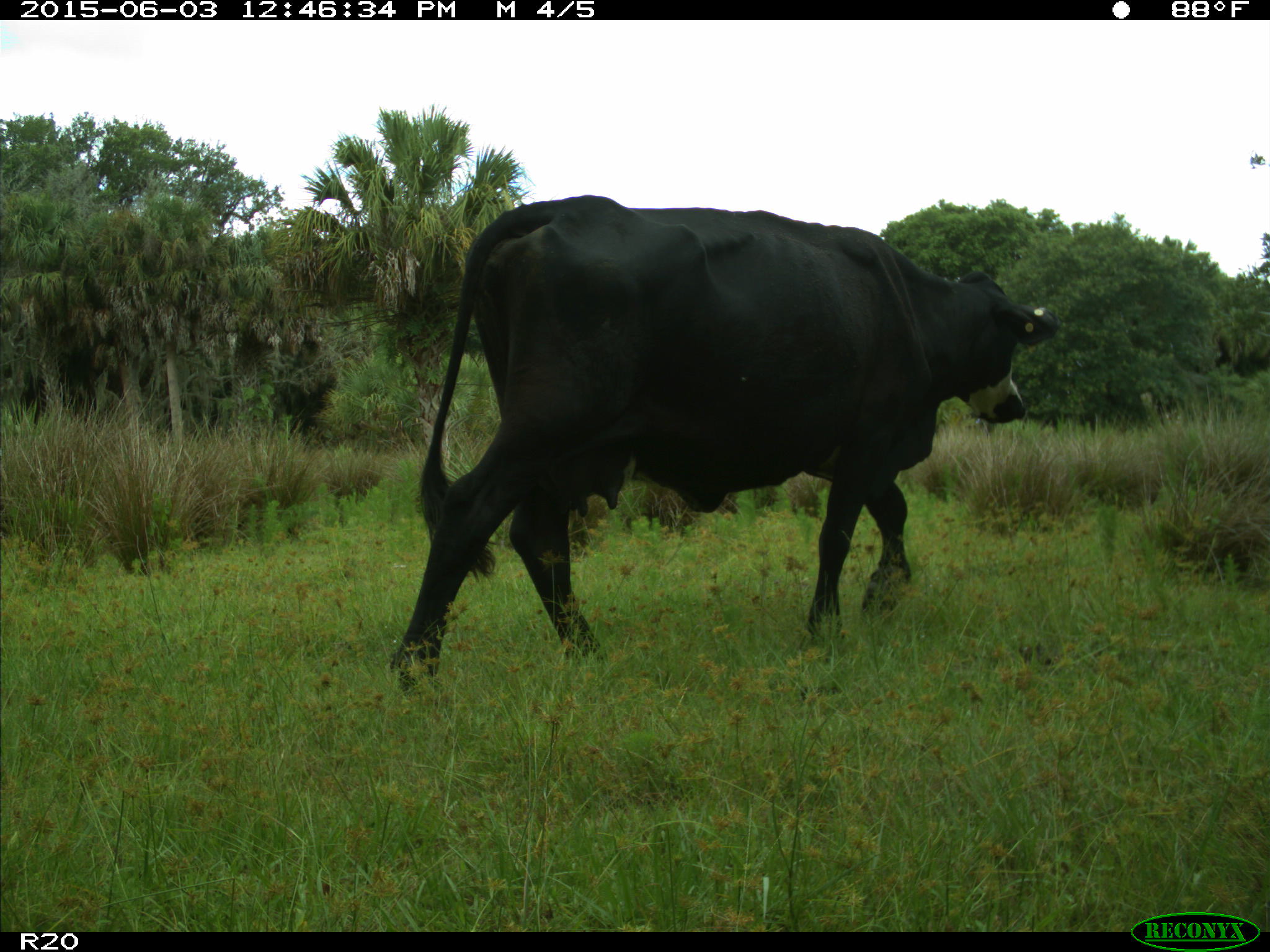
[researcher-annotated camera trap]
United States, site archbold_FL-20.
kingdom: Animalia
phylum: Chordata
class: Mammalia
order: Artiodactyla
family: Bovidae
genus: Bos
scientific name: Bos taurus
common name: domestic cow